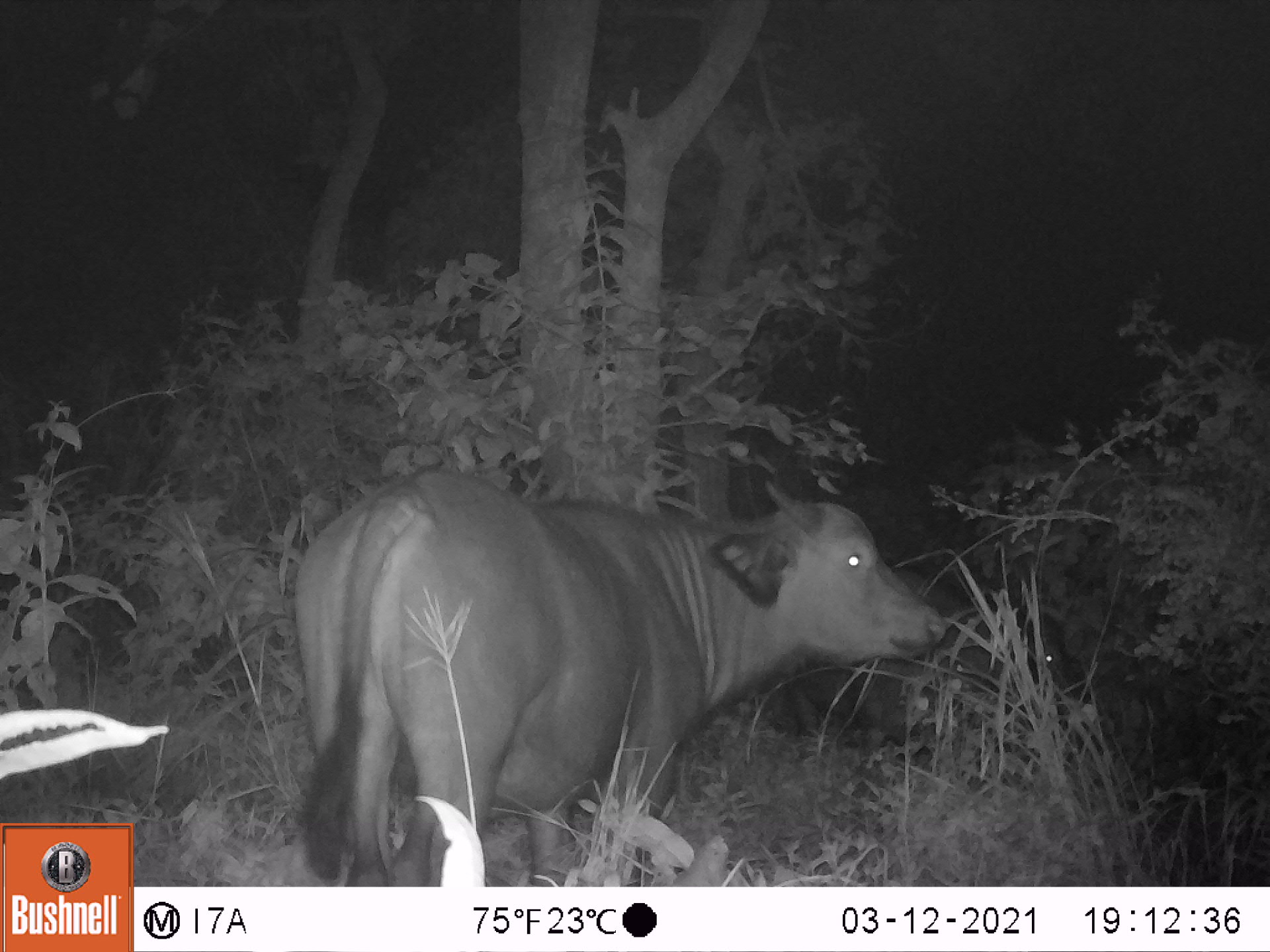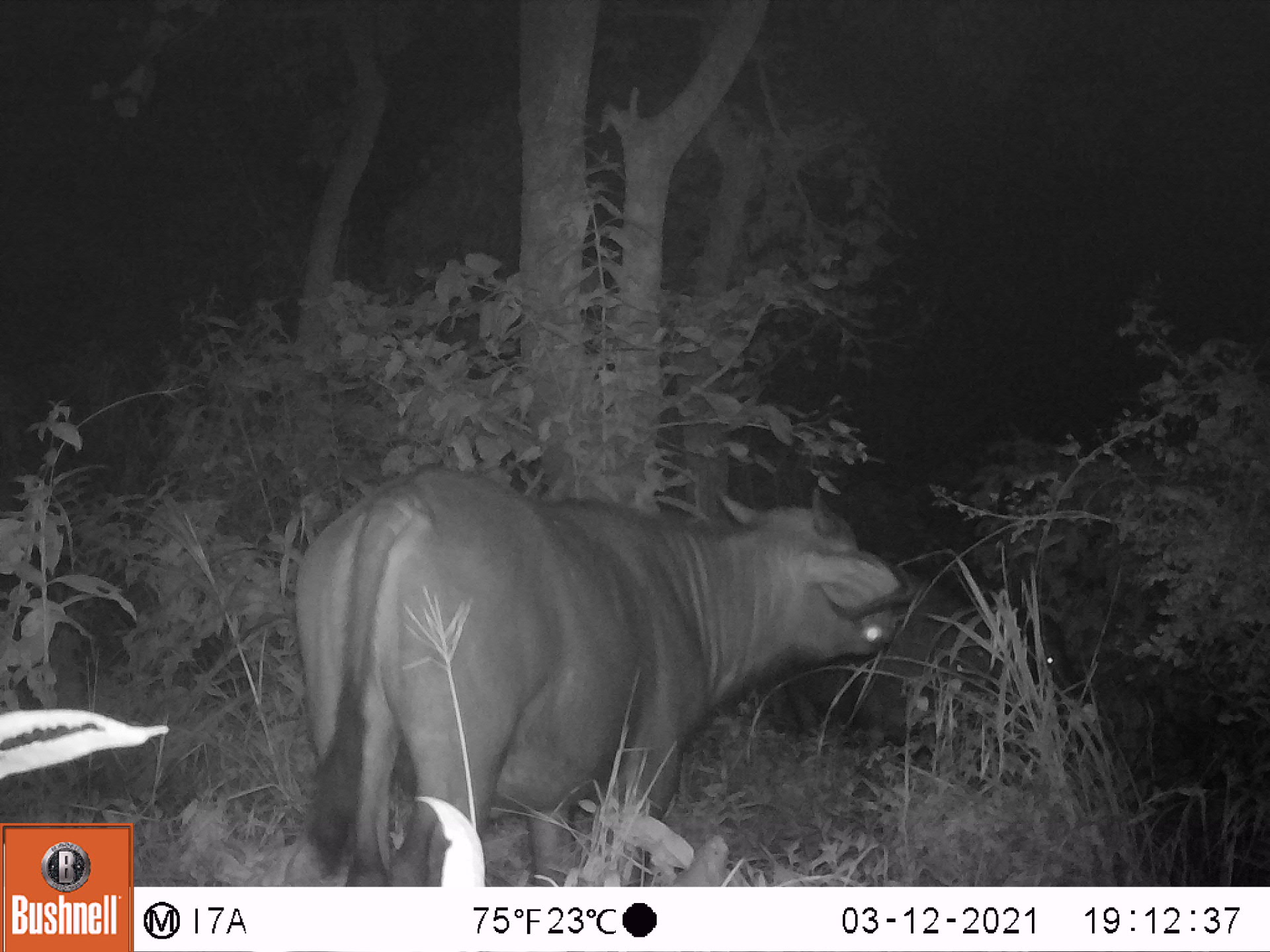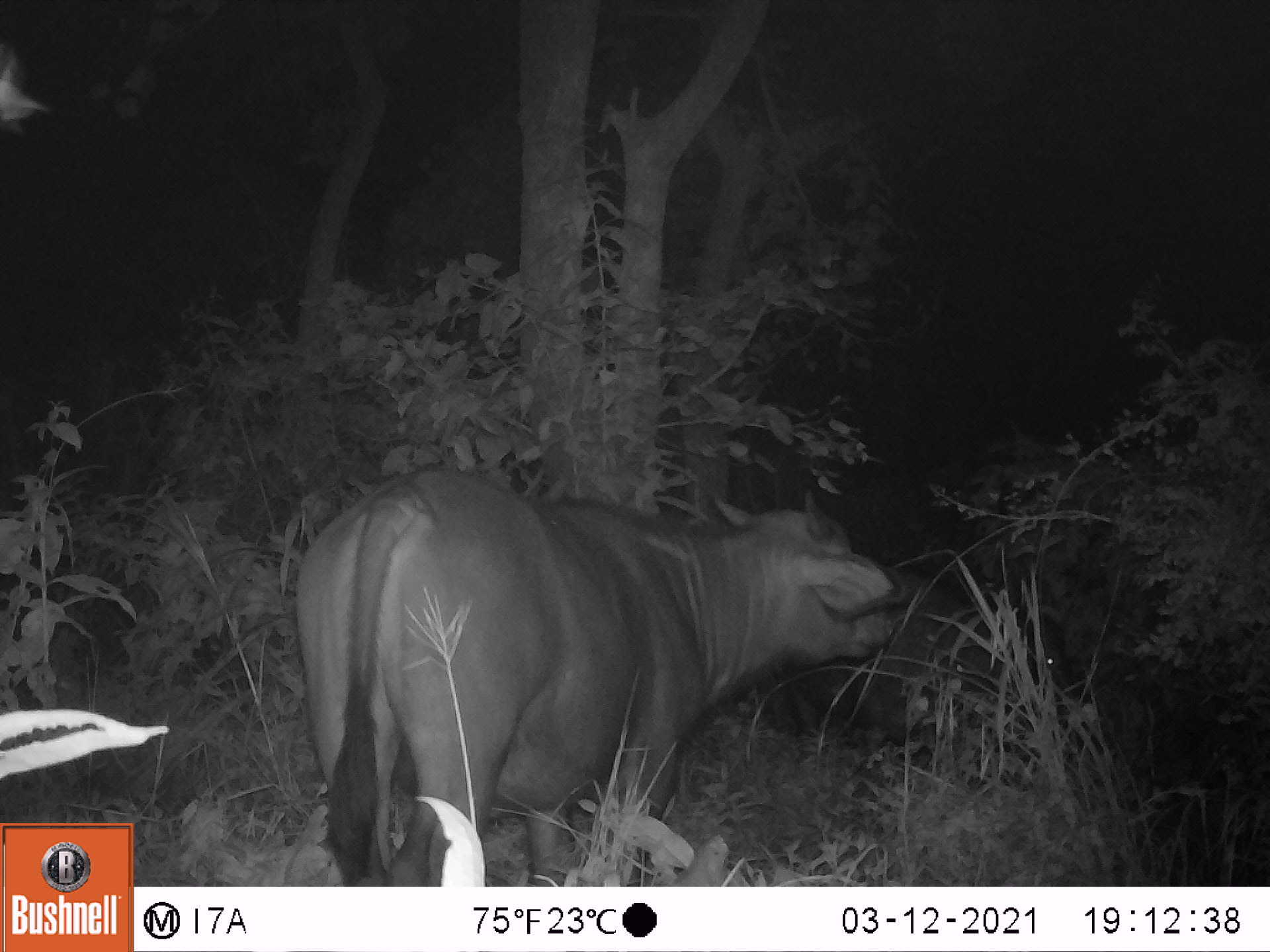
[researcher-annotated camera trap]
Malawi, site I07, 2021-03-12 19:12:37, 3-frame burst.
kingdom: Animalia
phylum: Chordata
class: Mammalia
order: Artiodactyla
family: Bovidae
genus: Syncerus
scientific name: Syncerus caffer caffer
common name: cape buffalo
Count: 2.